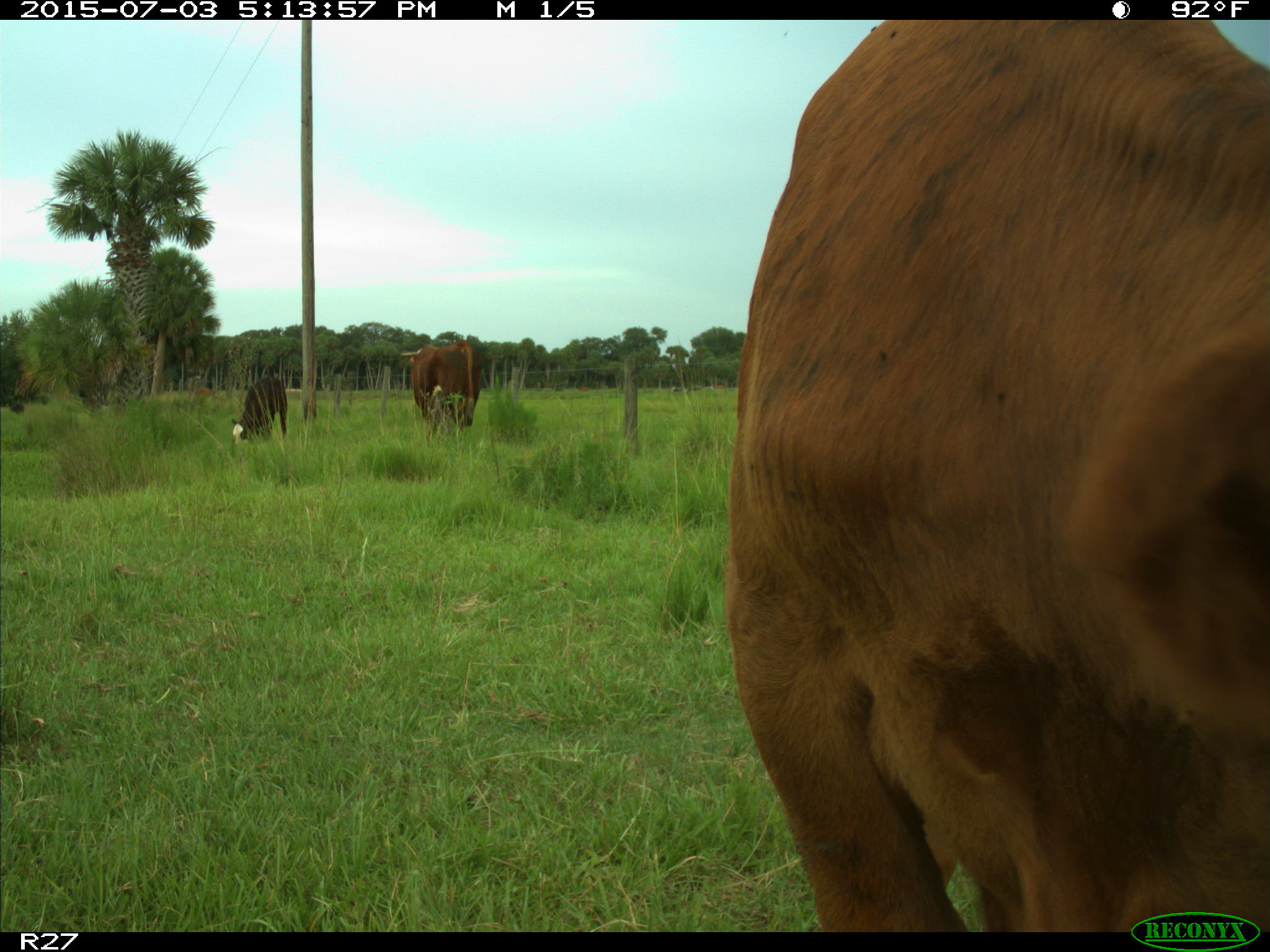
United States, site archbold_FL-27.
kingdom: Animalia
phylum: Chordata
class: Mammalia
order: Artiodactyla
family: Bovidae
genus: Bos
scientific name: Bos taurus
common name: domestic cow